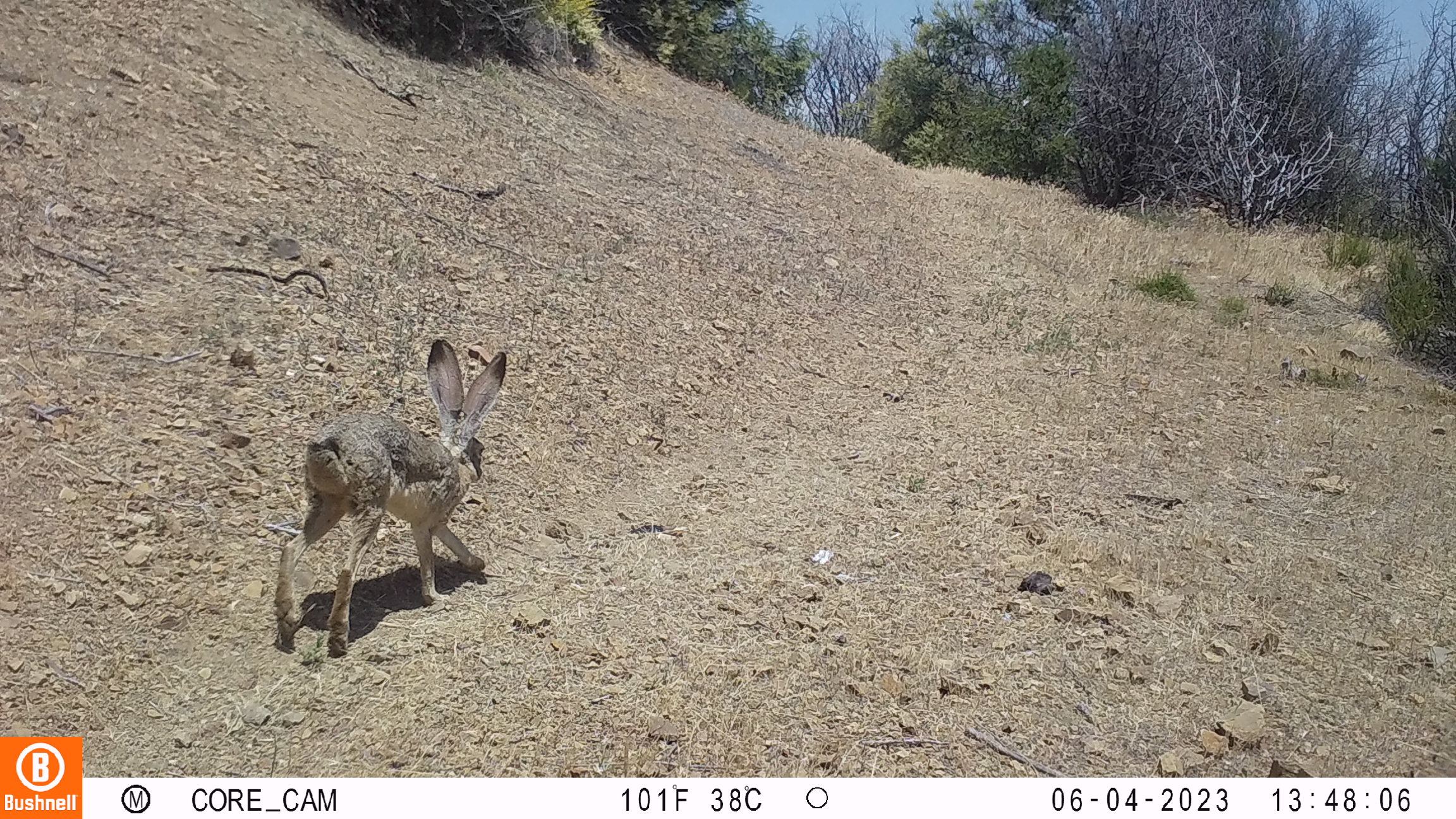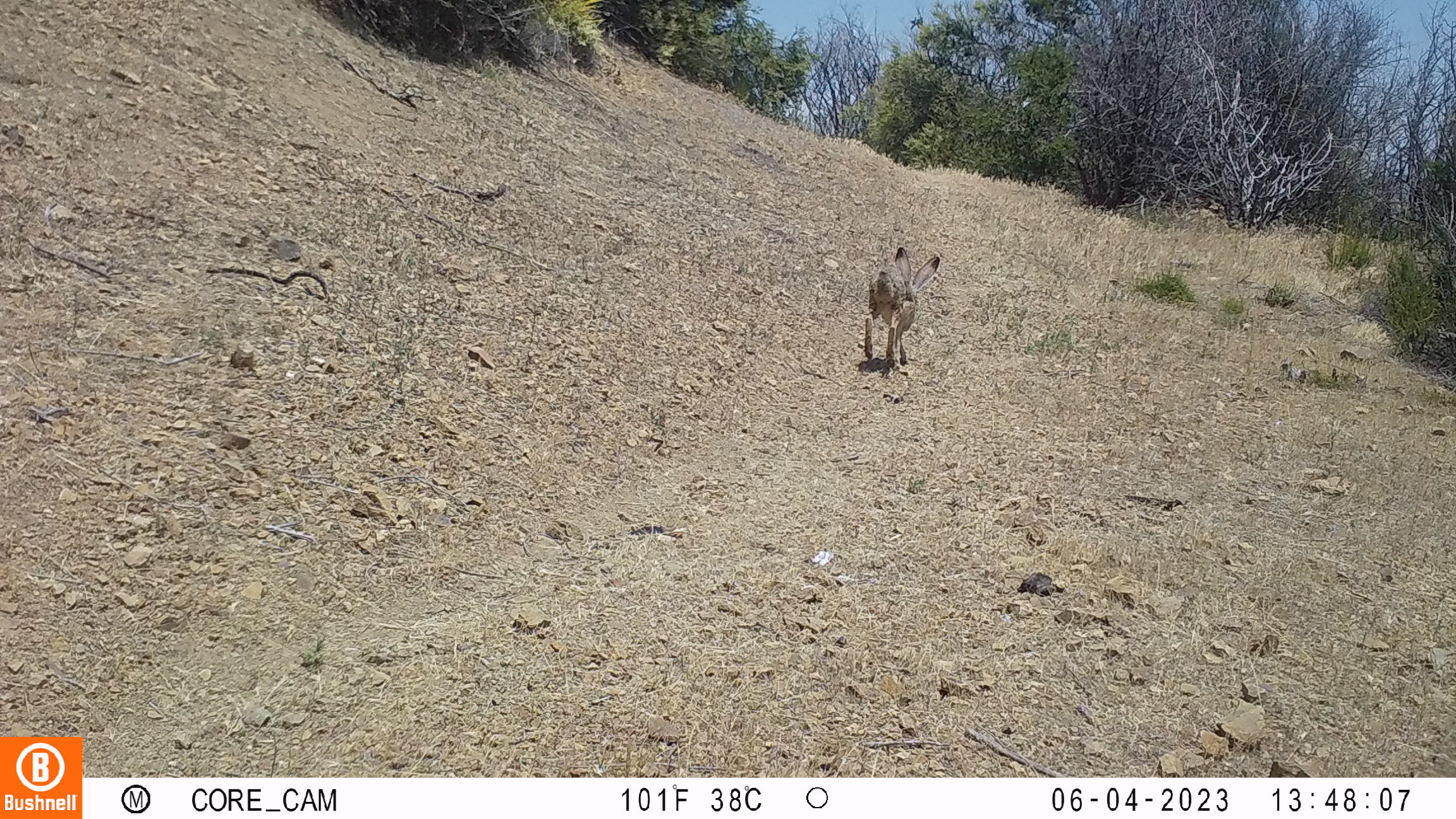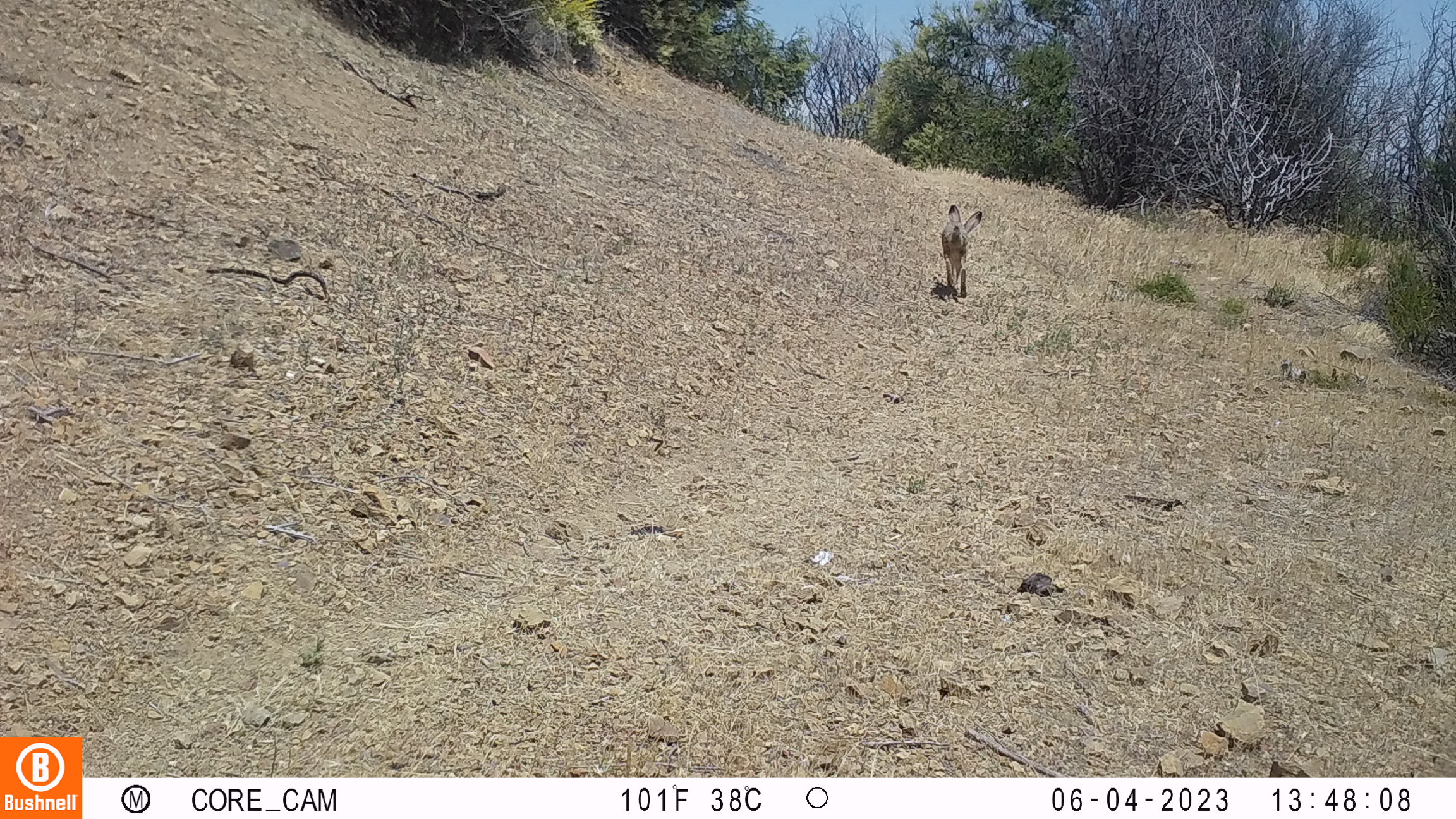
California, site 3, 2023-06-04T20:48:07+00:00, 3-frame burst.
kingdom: Animalia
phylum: Chordata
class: Mammalia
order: Lagomorpha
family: Leporidae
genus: Lepus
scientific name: Lepus californicus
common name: black-tailed jackrabbit